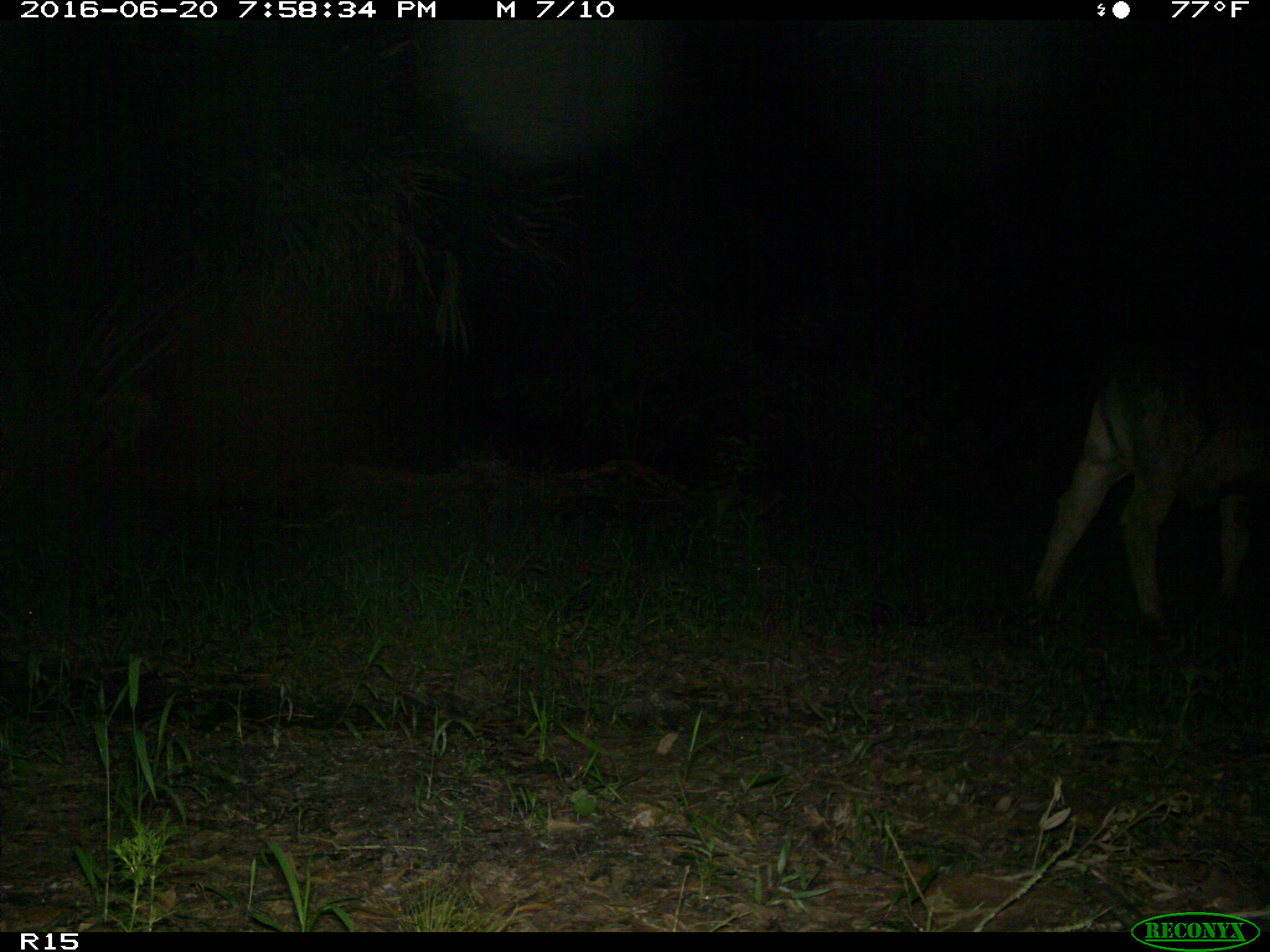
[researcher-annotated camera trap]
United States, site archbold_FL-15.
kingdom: Animalia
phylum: Chordata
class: Mammalia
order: Artiodactyla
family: Bovidae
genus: Bos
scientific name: Bos taurus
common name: domestic cow